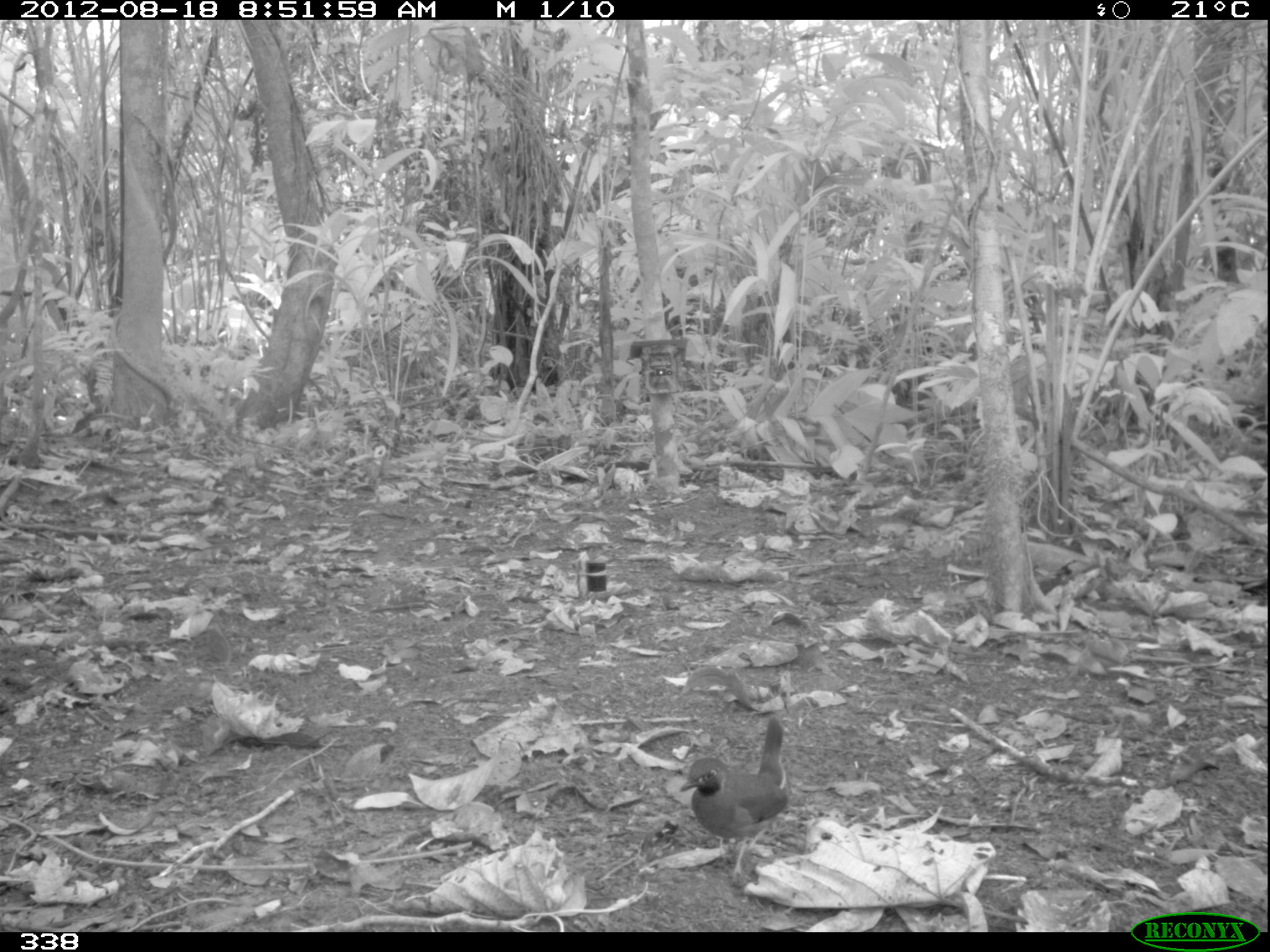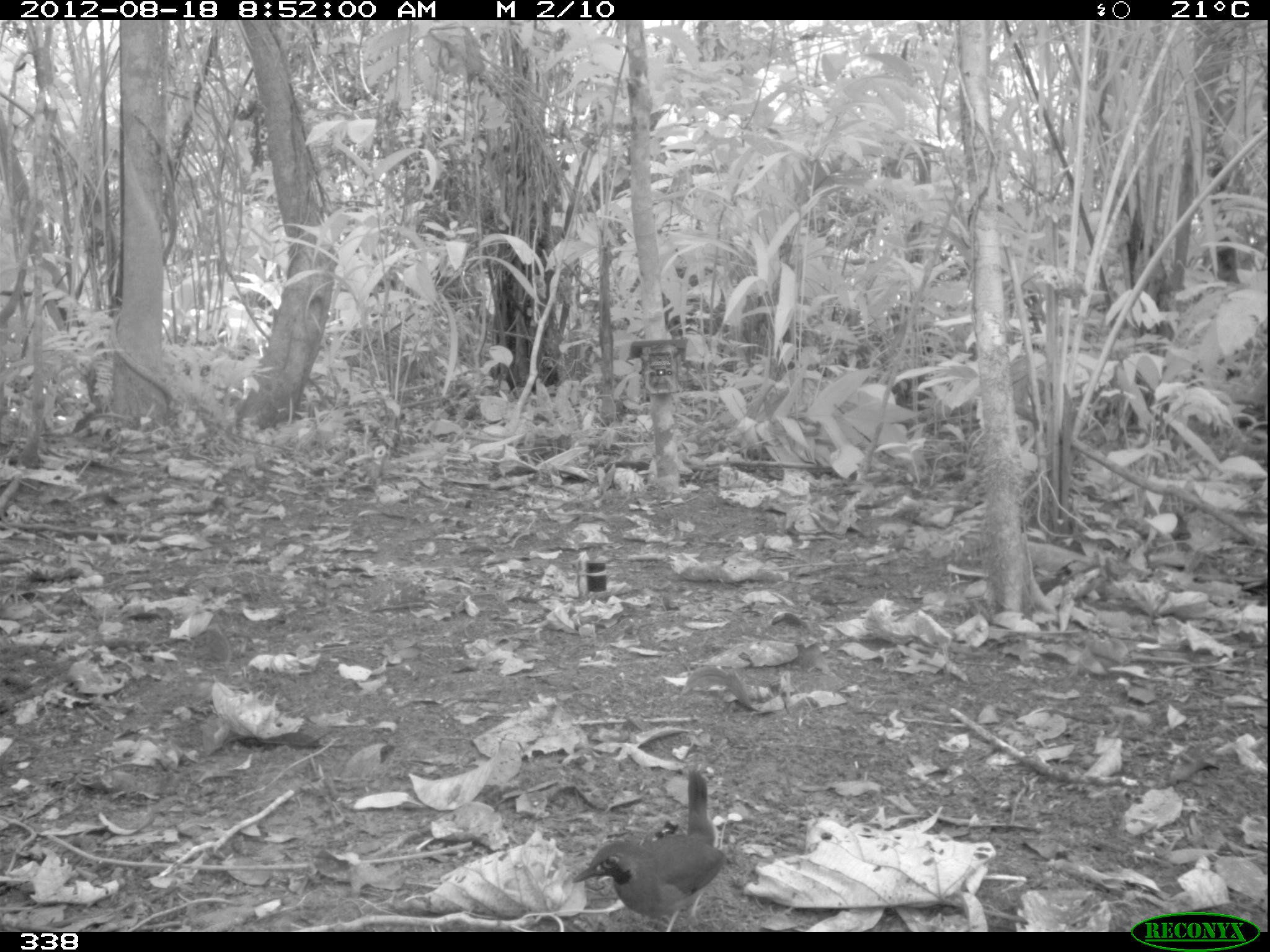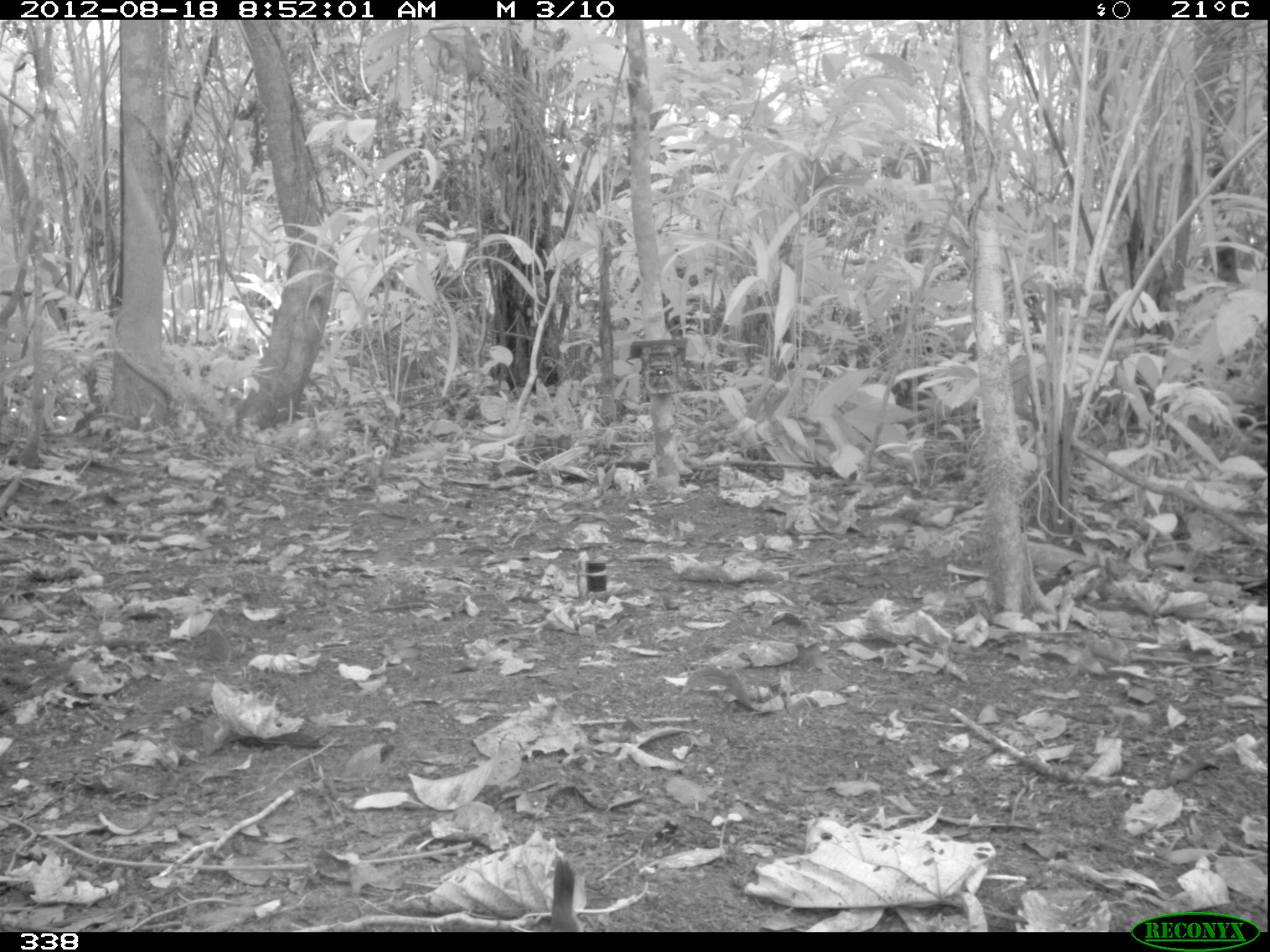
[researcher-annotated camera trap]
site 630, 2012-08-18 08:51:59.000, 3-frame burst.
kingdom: Animalia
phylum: Chordata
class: Aves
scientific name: Aves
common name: bird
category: unknown bird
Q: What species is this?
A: Unknown bird (bird) (Aves).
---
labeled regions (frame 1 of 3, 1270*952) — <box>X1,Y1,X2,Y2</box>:
unknown bird: <box>678,714,790,885</box>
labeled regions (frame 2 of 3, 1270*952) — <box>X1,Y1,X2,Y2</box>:
unknown bird: <box>569,768,729,931</box>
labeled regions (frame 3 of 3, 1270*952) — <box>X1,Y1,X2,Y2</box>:
unknown bird: <box>537,856,583,932</box>